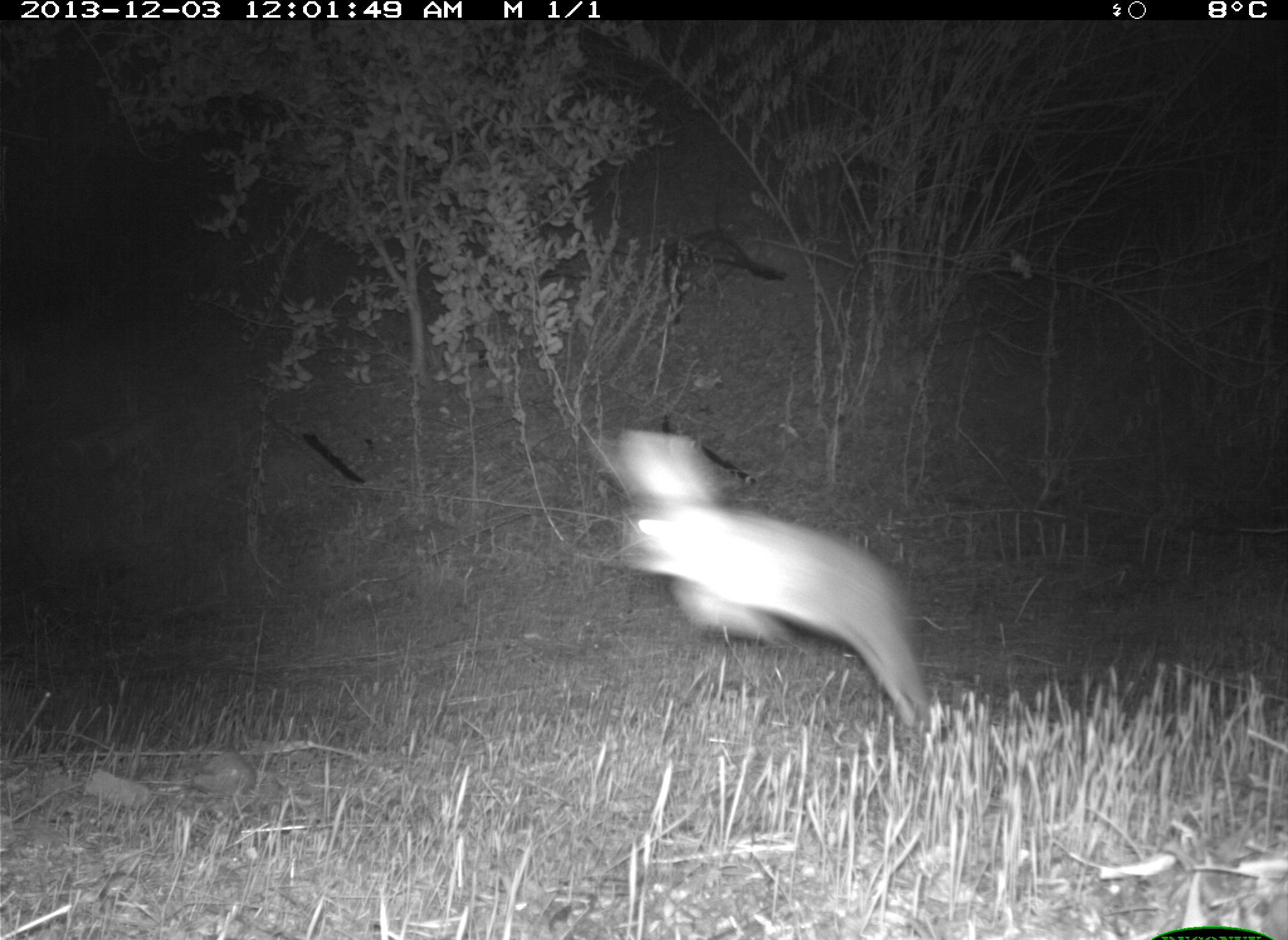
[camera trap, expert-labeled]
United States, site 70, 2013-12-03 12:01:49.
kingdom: Animalia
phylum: Chordata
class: Mammalia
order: Lagomorpha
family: Leporidae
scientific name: Leporidae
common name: rabbits and hares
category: rabbit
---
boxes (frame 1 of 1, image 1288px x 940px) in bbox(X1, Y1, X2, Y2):
rabbit: bbox(588, 427, 933, 729)